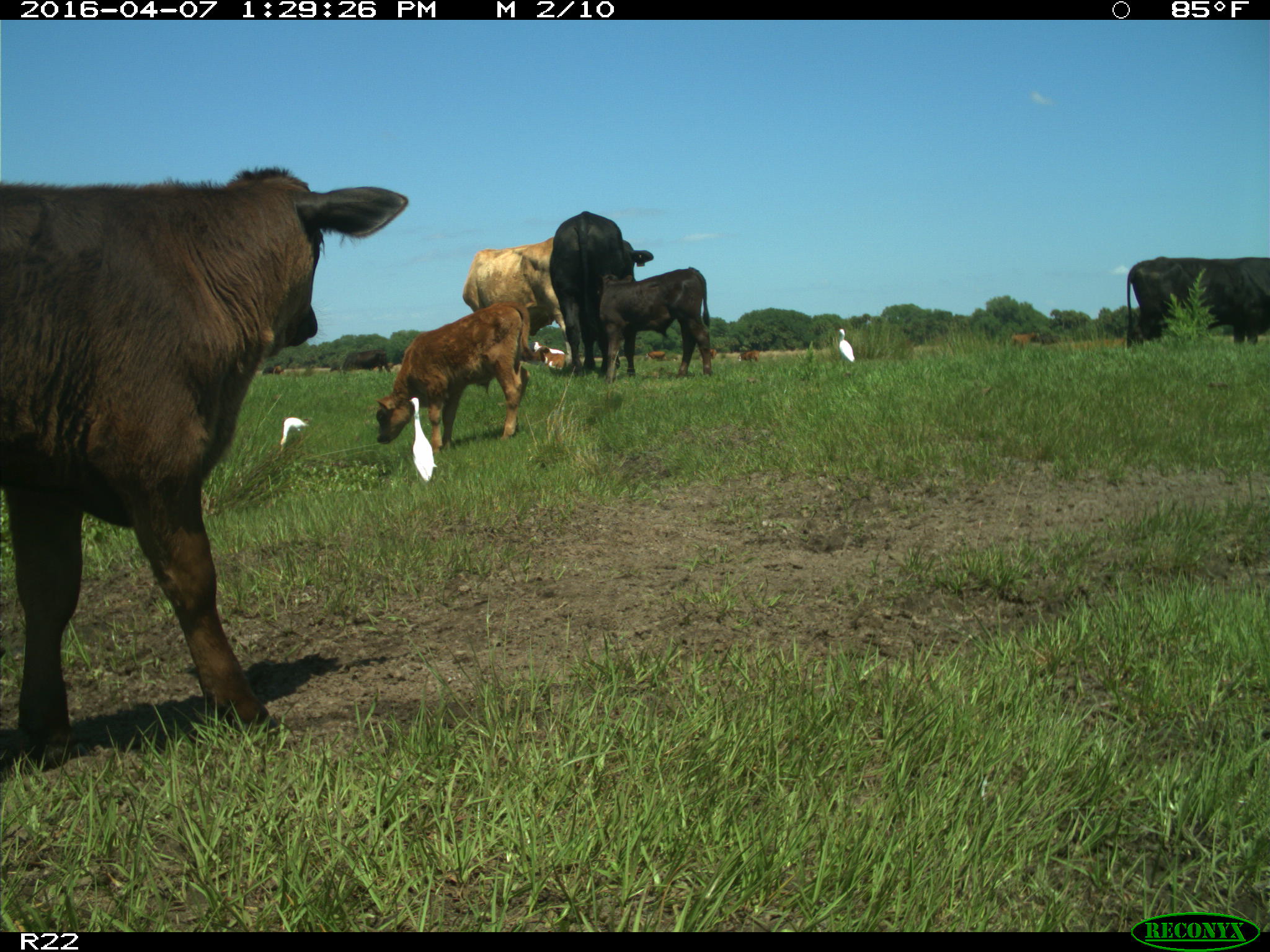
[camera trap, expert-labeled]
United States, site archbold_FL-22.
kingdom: Animalia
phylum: Chordata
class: Mammalia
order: Artiodactyla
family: Bovidae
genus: Bos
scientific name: Bos taurus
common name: domestic cow